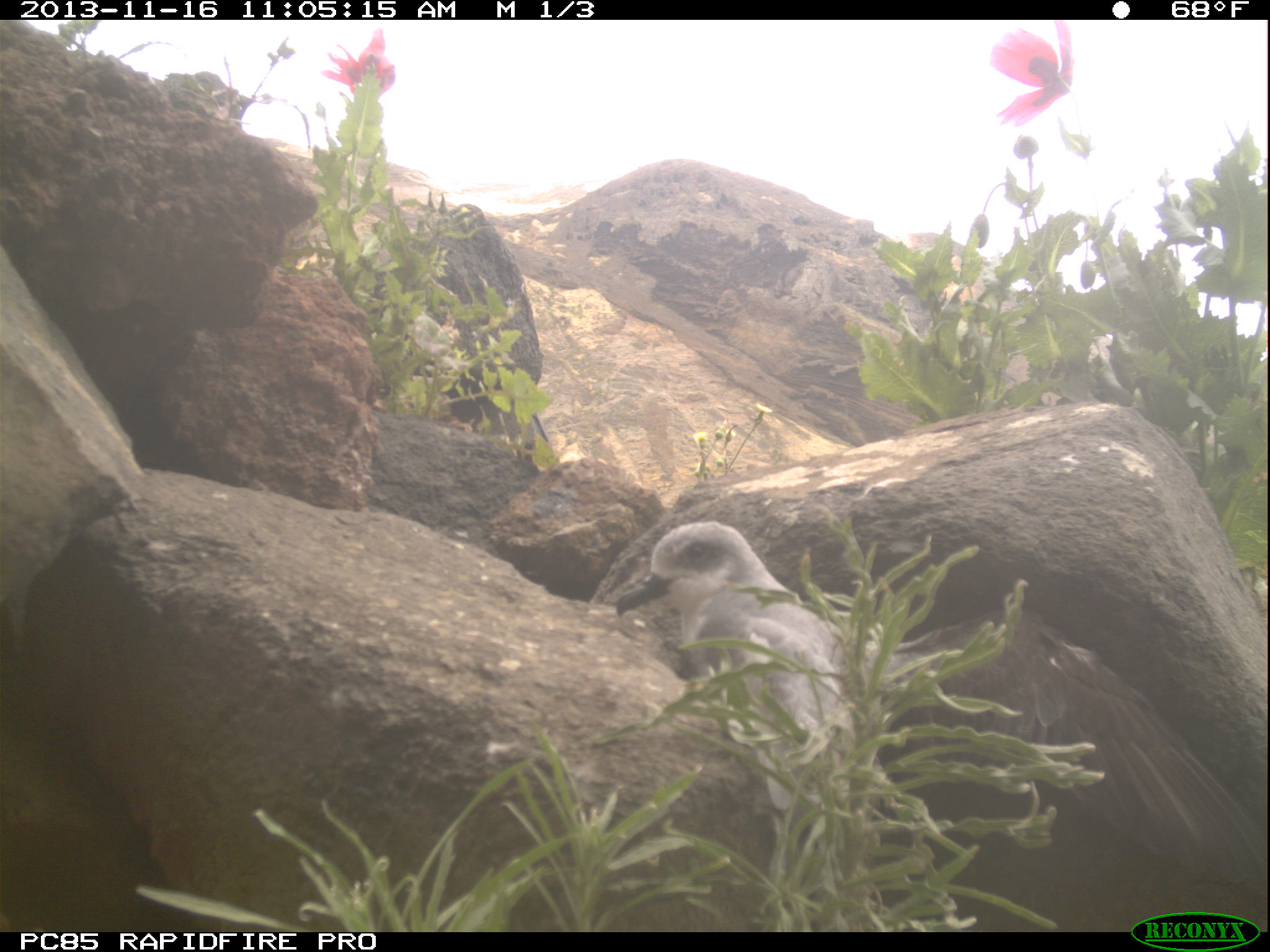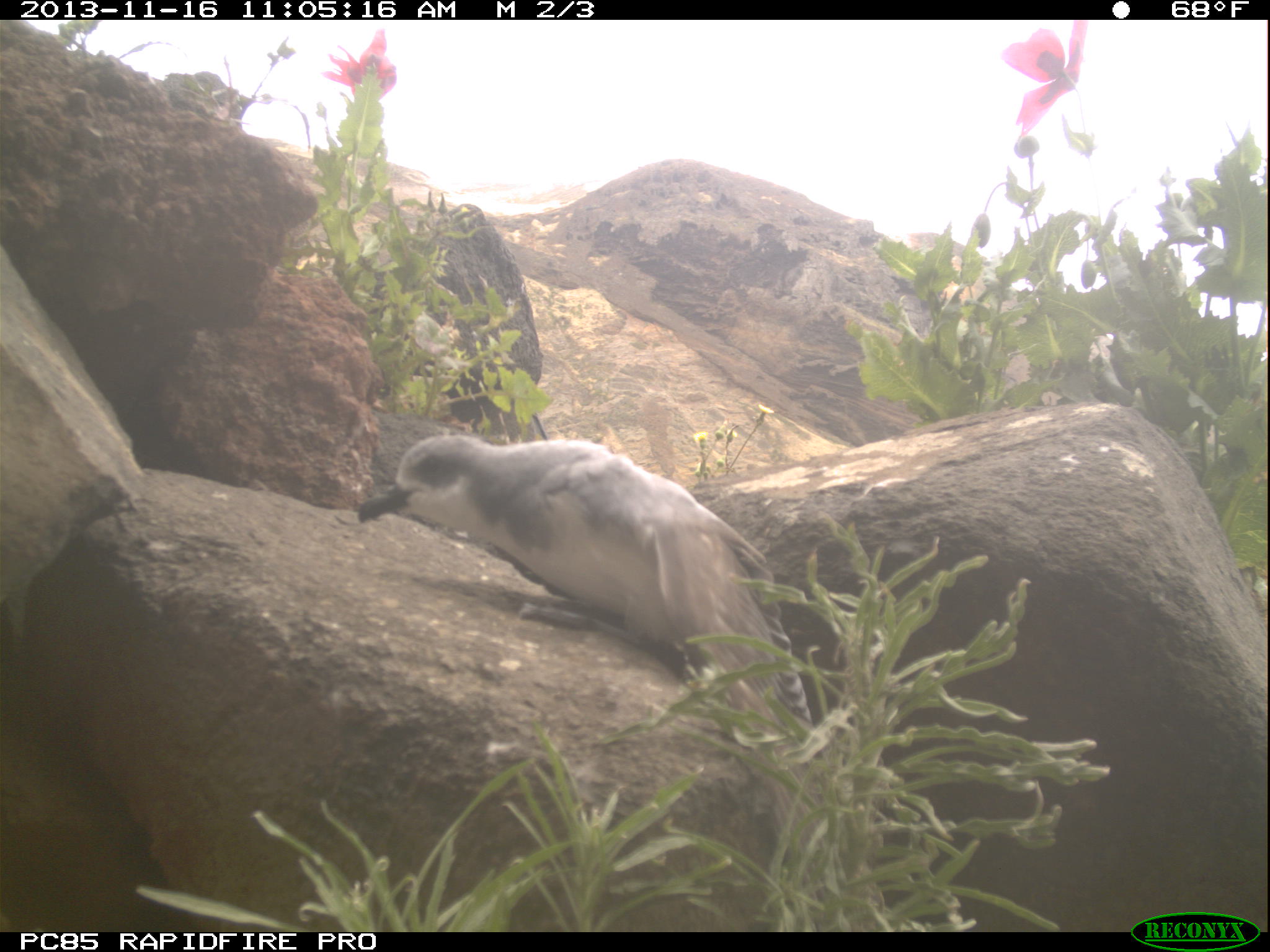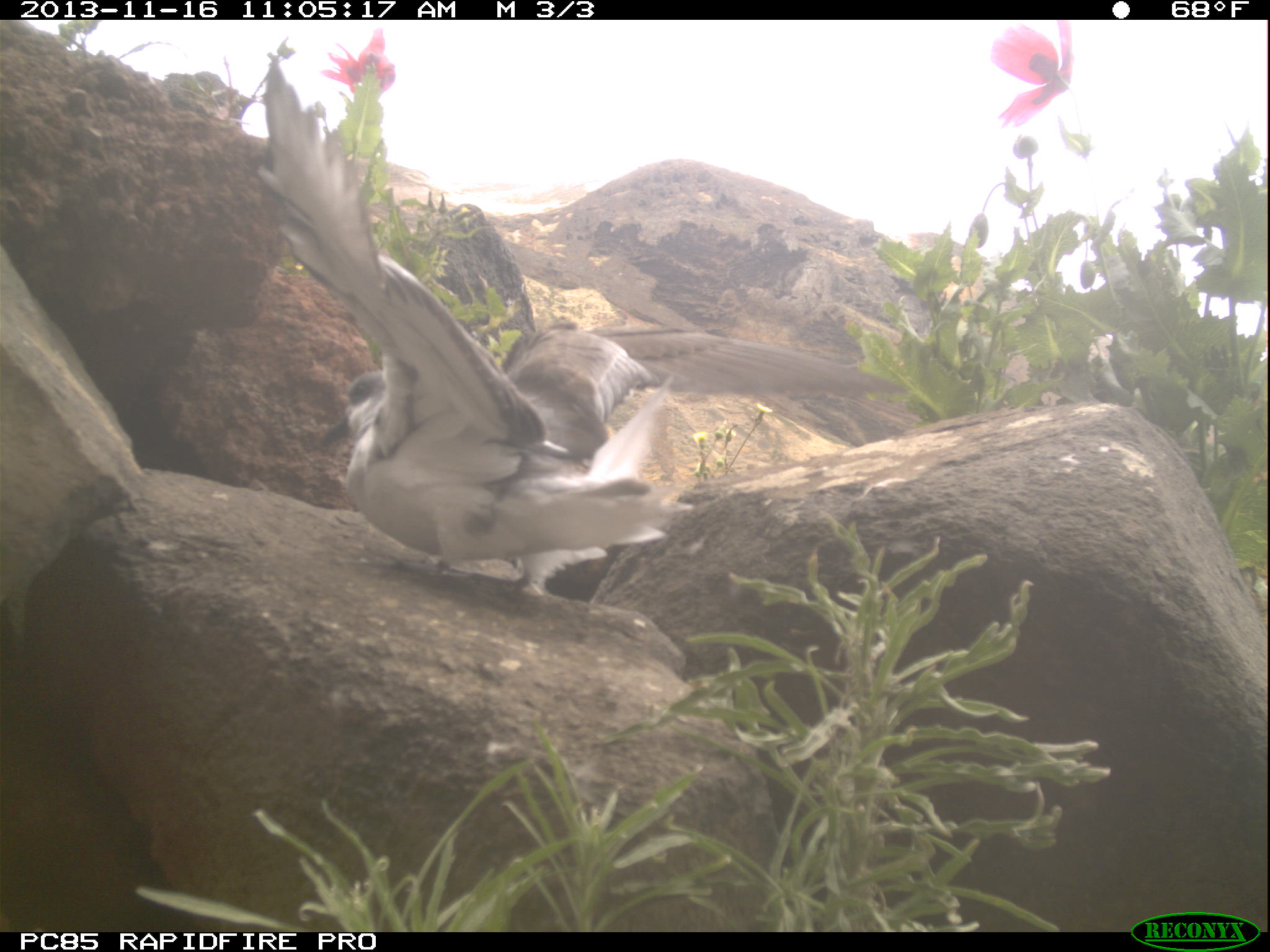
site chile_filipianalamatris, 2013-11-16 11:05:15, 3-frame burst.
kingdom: Animalia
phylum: Chordata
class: Aves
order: Procellariiformes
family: Procellariidae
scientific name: Procellariidae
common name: petrel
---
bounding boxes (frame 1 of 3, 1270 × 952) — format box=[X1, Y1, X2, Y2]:
petrel: box=[610, 521, 1270, 906]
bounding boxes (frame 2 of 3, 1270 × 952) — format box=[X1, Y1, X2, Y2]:
petrel: box=[347, 434, 840, 747]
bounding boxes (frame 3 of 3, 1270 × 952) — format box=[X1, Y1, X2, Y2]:
petrel: box=[248, 37, 920, 644]